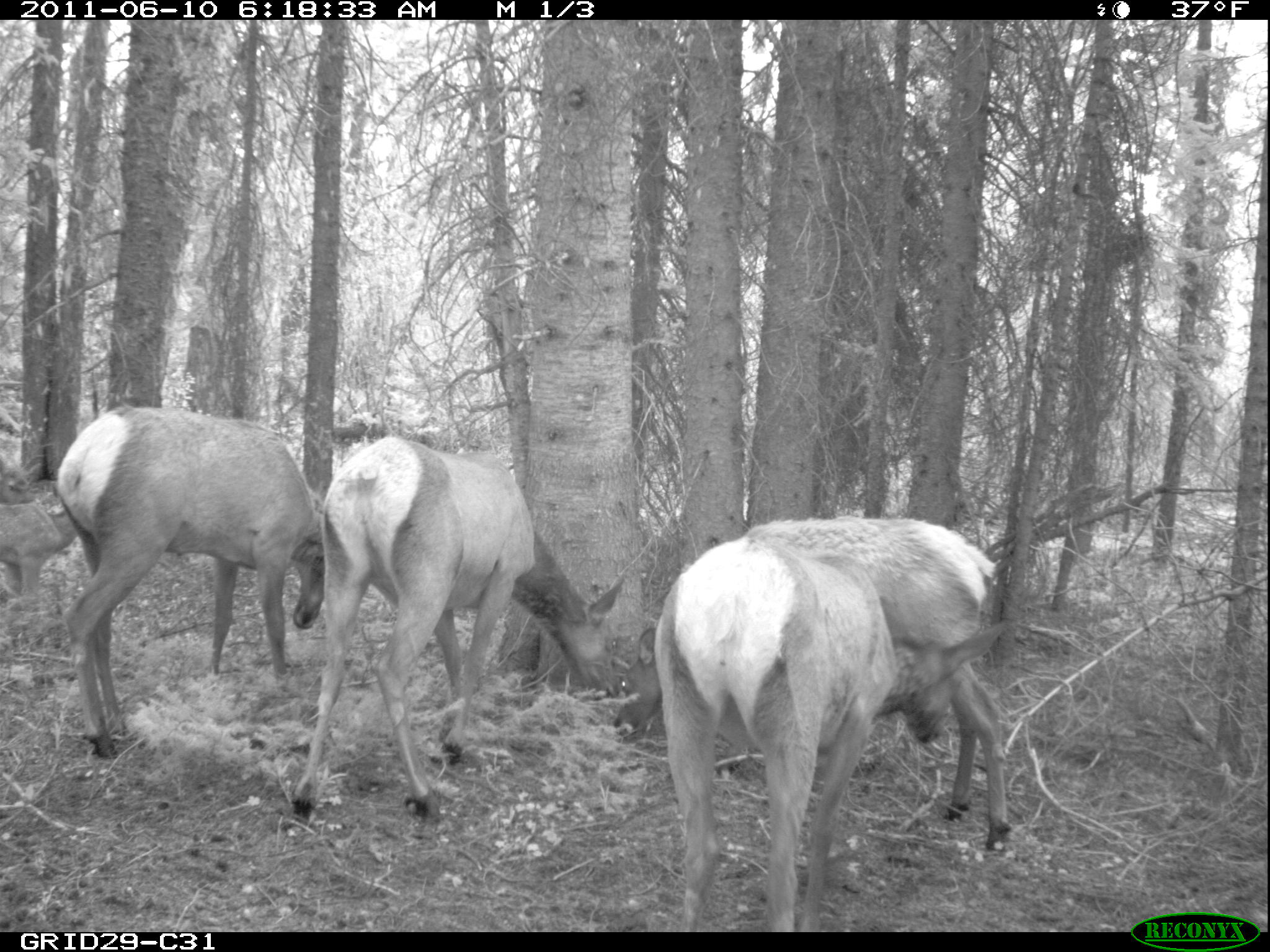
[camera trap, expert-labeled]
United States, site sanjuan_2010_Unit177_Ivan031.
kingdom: Animalia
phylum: Chordata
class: Mammalia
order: Artiodactyla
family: Cervidae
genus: Cervus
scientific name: Cervus elaphus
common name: red deer